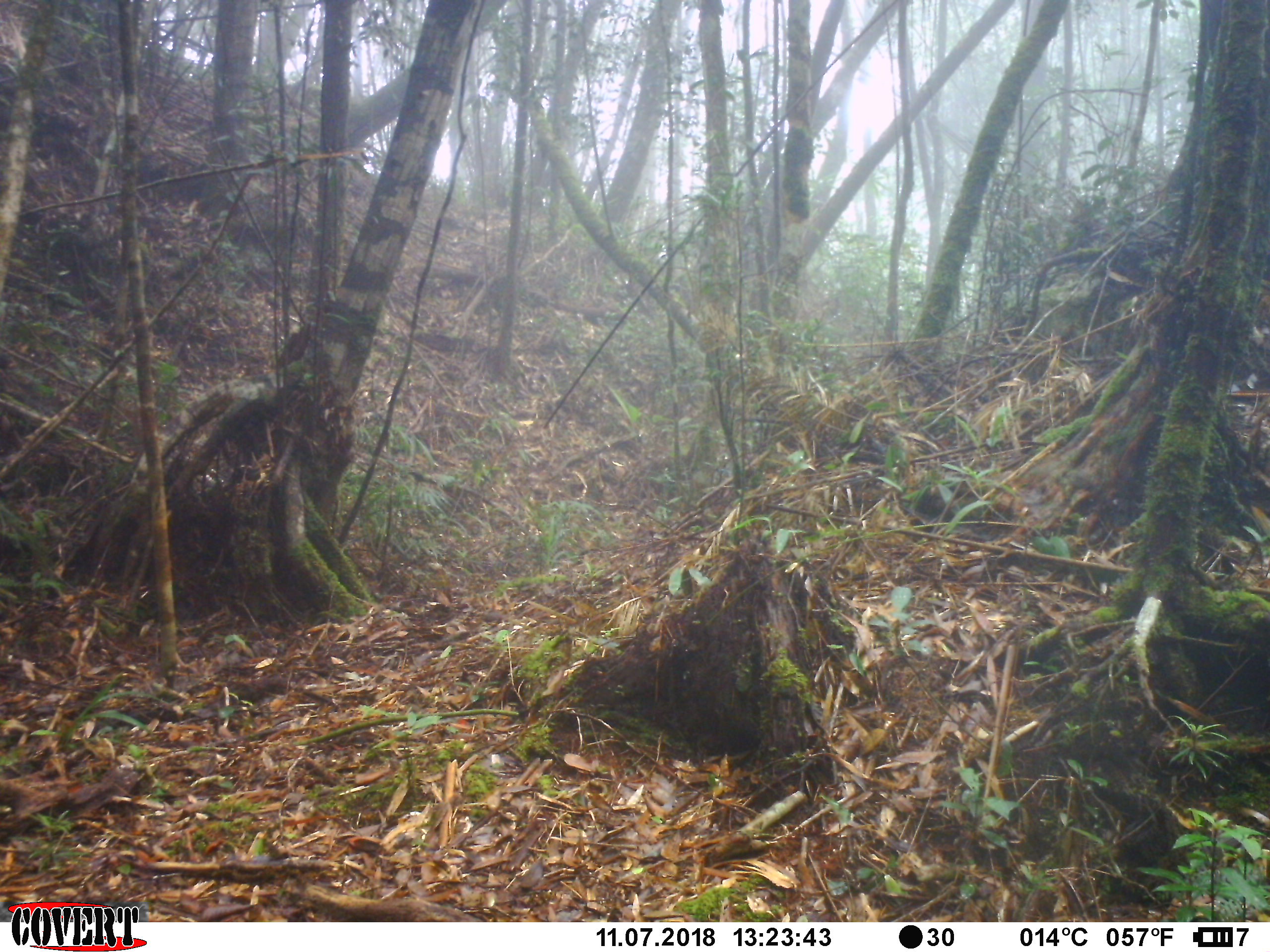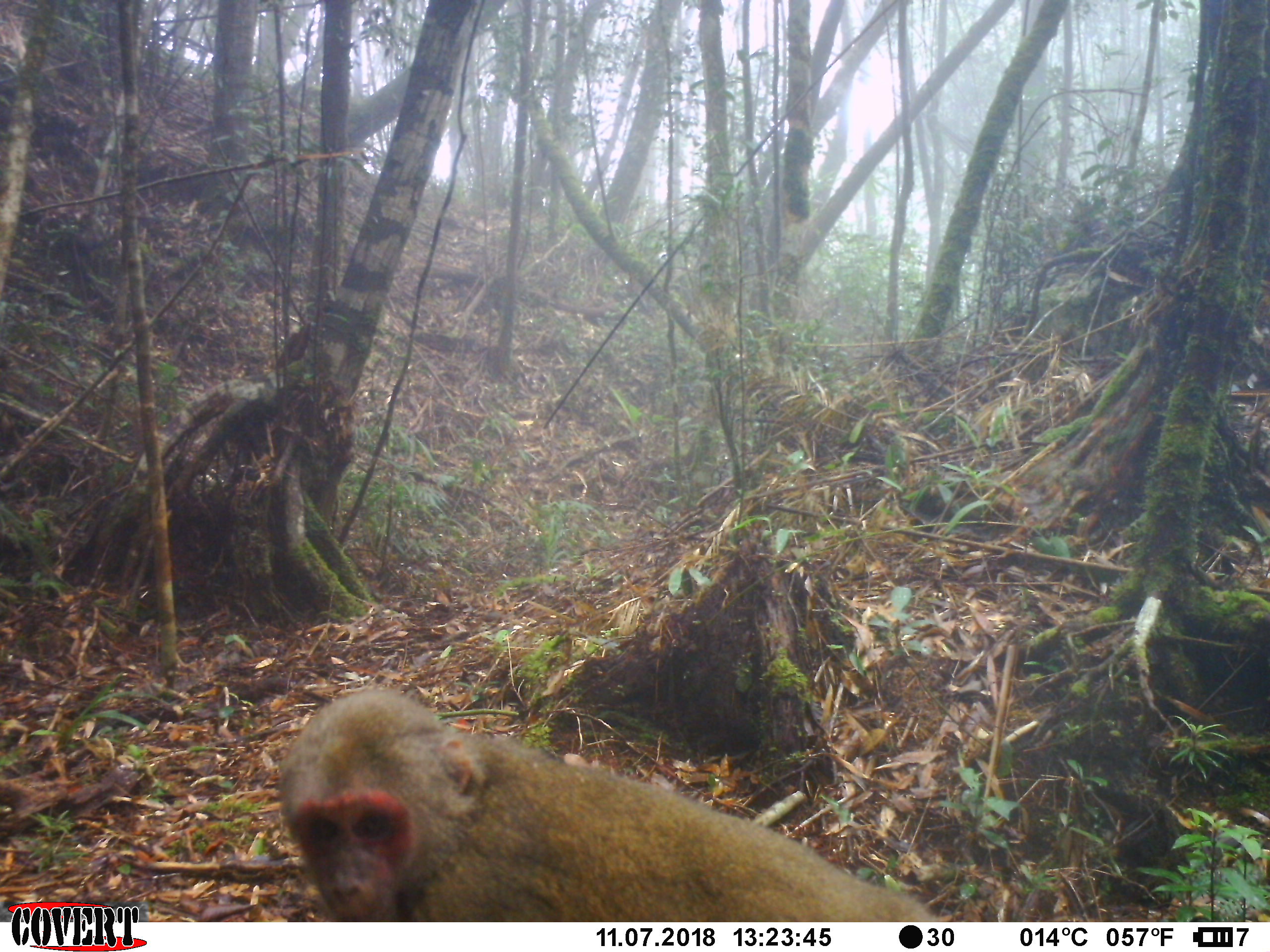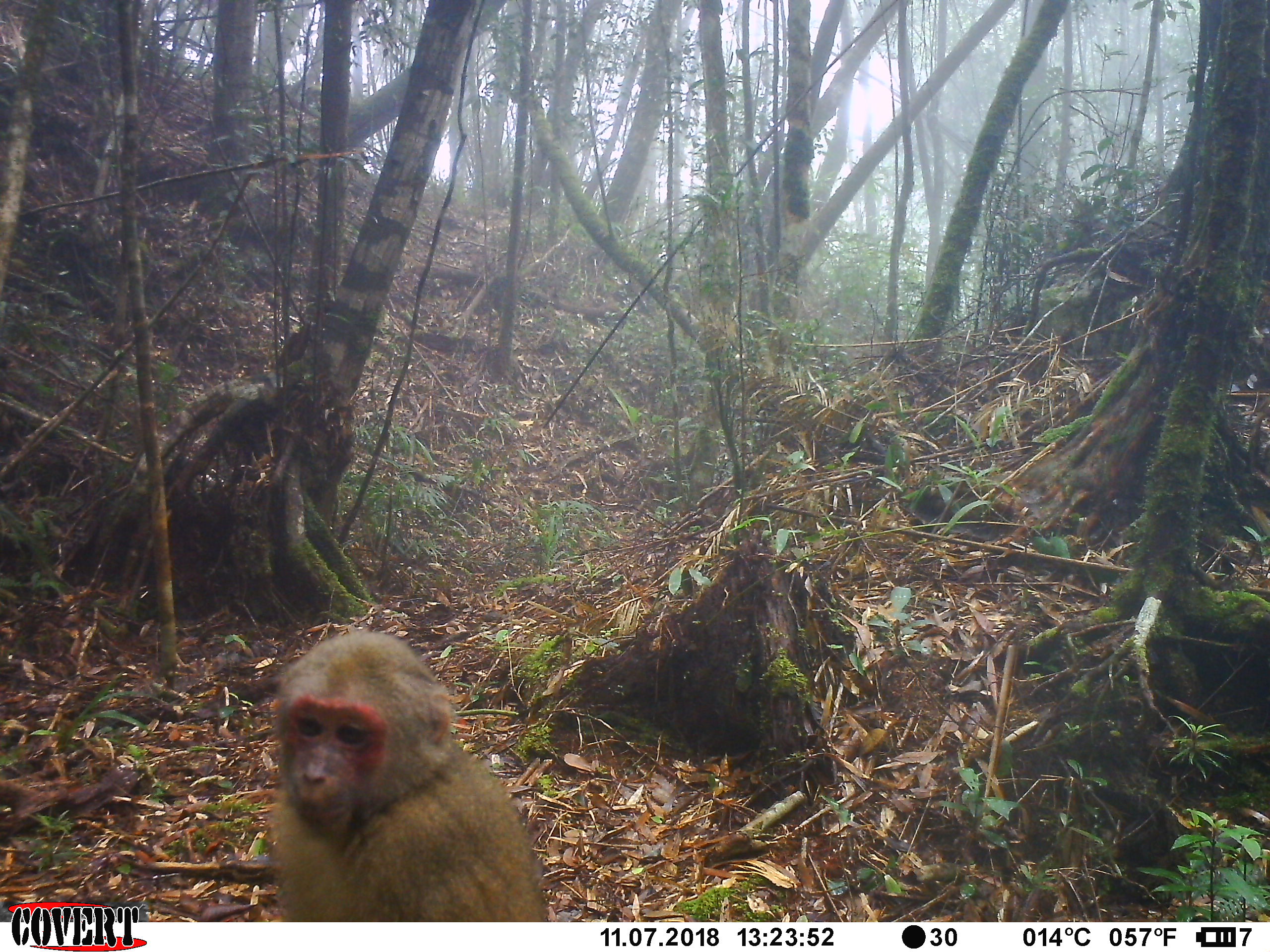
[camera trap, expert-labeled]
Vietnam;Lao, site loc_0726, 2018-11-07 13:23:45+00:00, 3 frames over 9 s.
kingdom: Animalia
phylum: Chordata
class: Mammalia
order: Primates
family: Cercopithecidae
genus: Macaca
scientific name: Macaca arctoides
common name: stump-tailed macaque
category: stump tailed macaque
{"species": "stump tailed macaque (stump-tailed macaque) (Macaca arctoides)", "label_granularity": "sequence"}